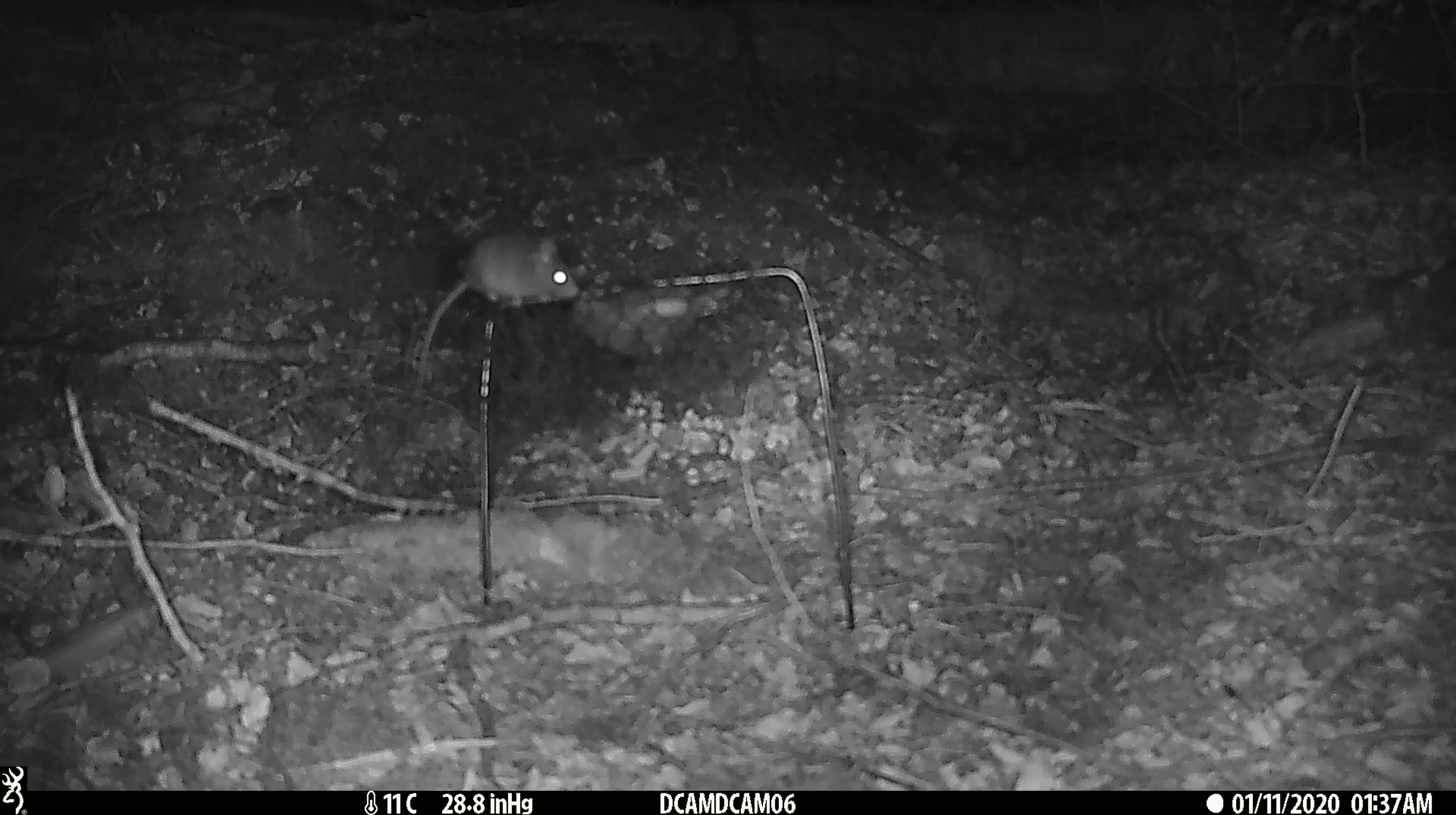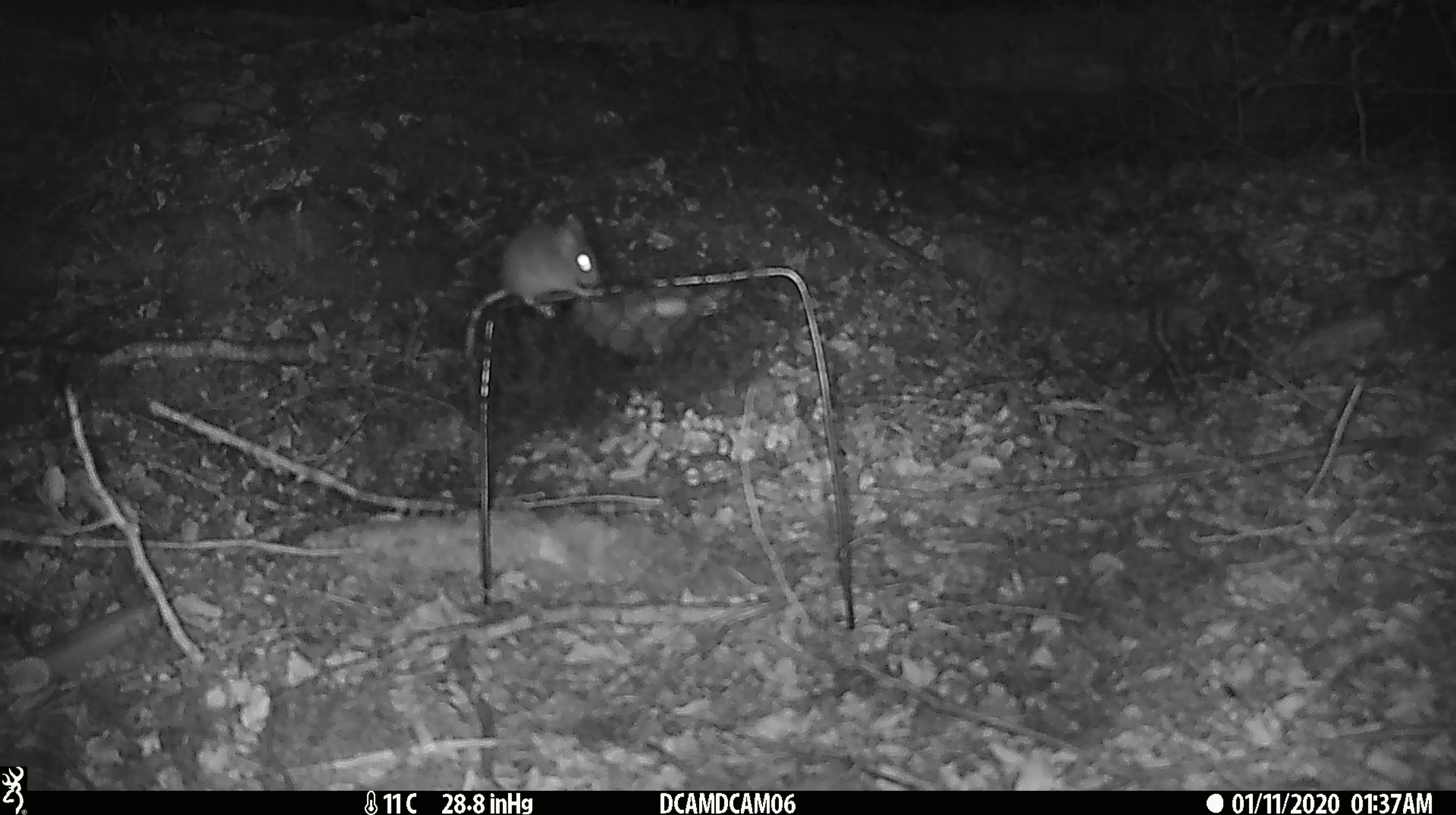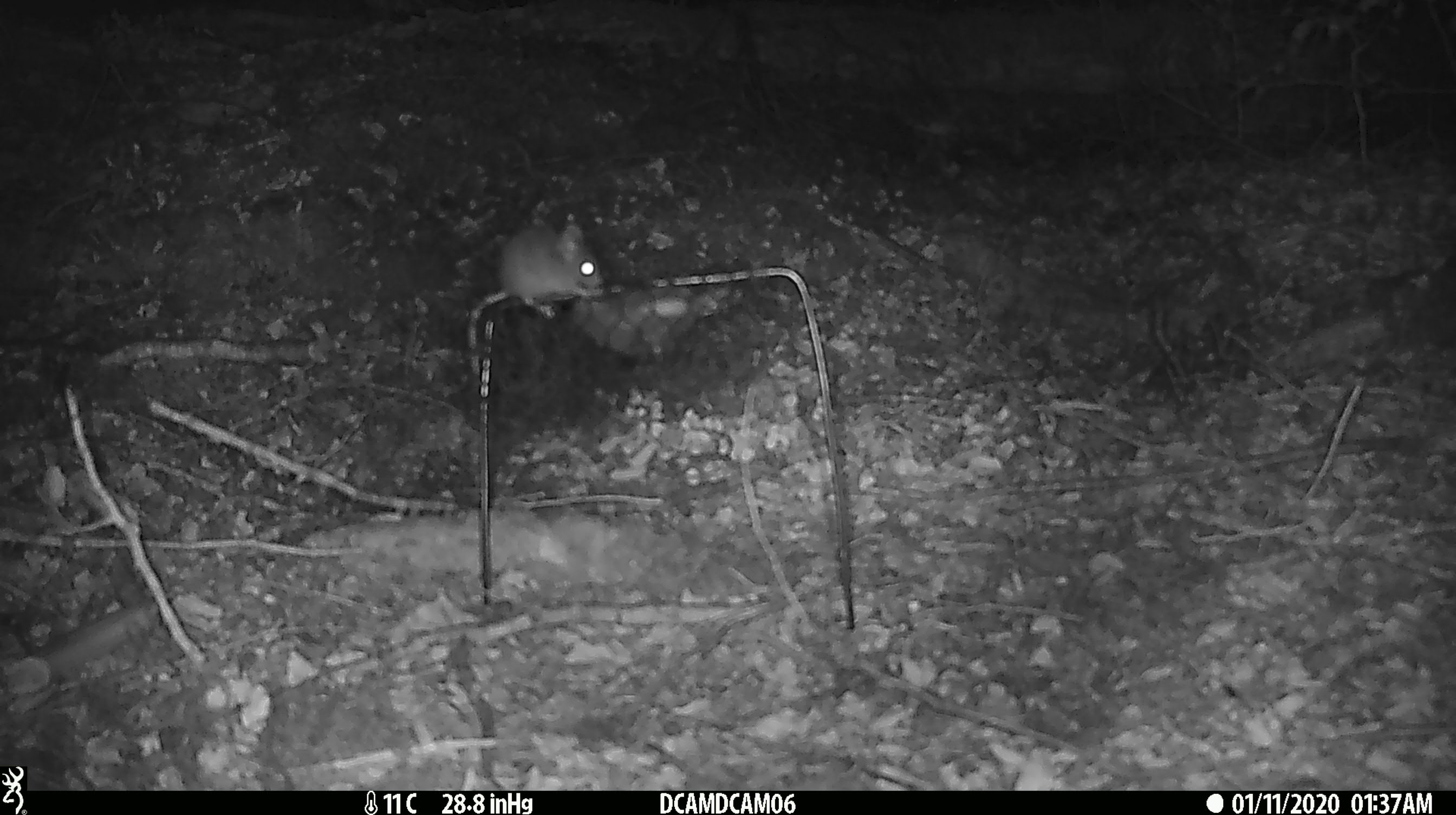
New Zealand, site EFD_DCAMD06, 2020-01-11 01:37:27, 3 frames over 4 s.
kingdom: Animalia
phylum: Chordata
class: Mammalia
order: Rodentia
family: Muridae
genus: Mus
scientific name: Mus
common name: mouse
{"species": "mouse (Mus)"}